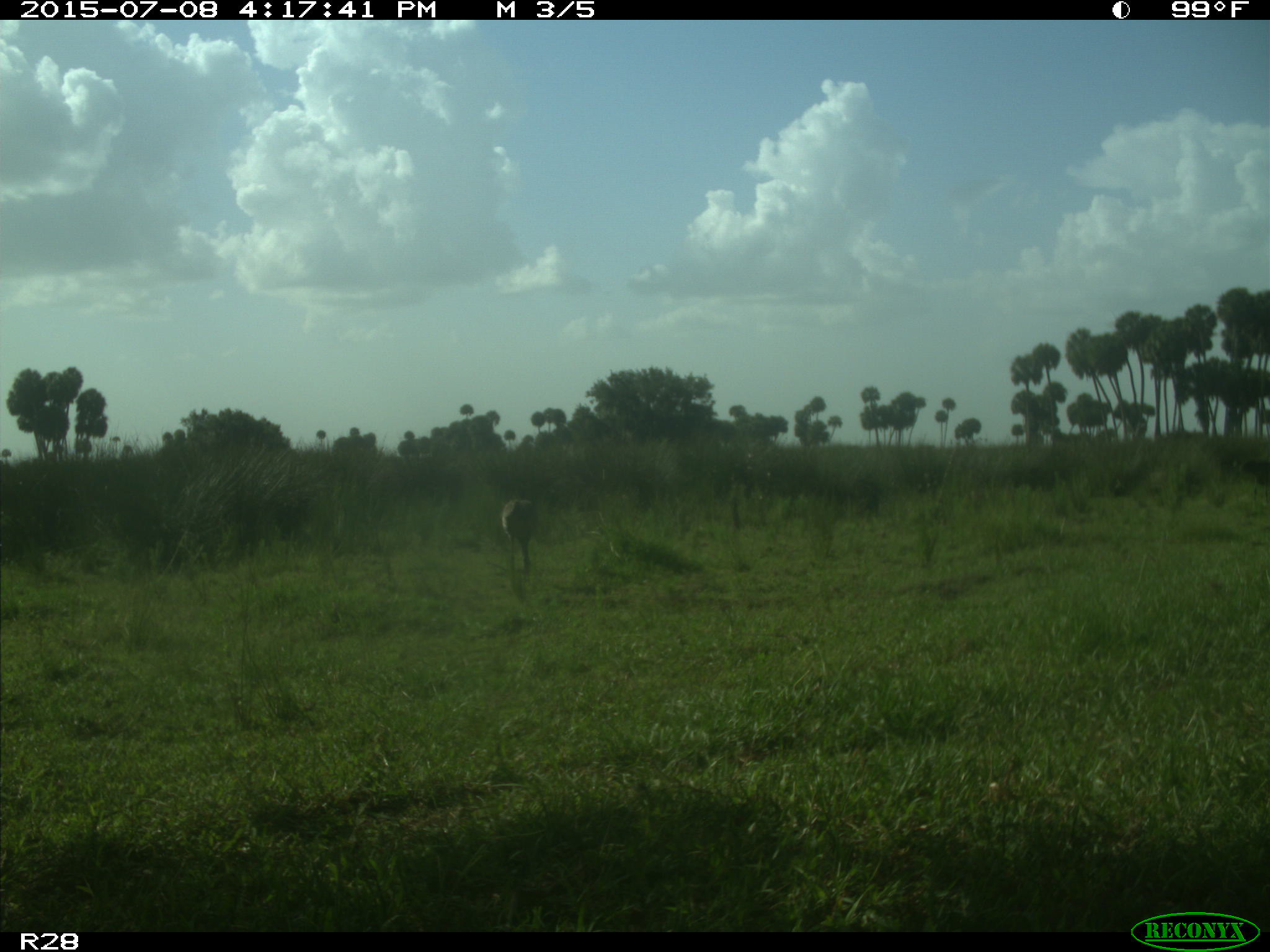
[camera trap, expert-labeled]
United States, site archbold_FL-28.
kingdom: Animalia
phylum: Chordata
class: Aves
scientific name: Aves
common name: birds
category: unidentified bird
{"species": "unidentified bird (birds) (Aves)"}